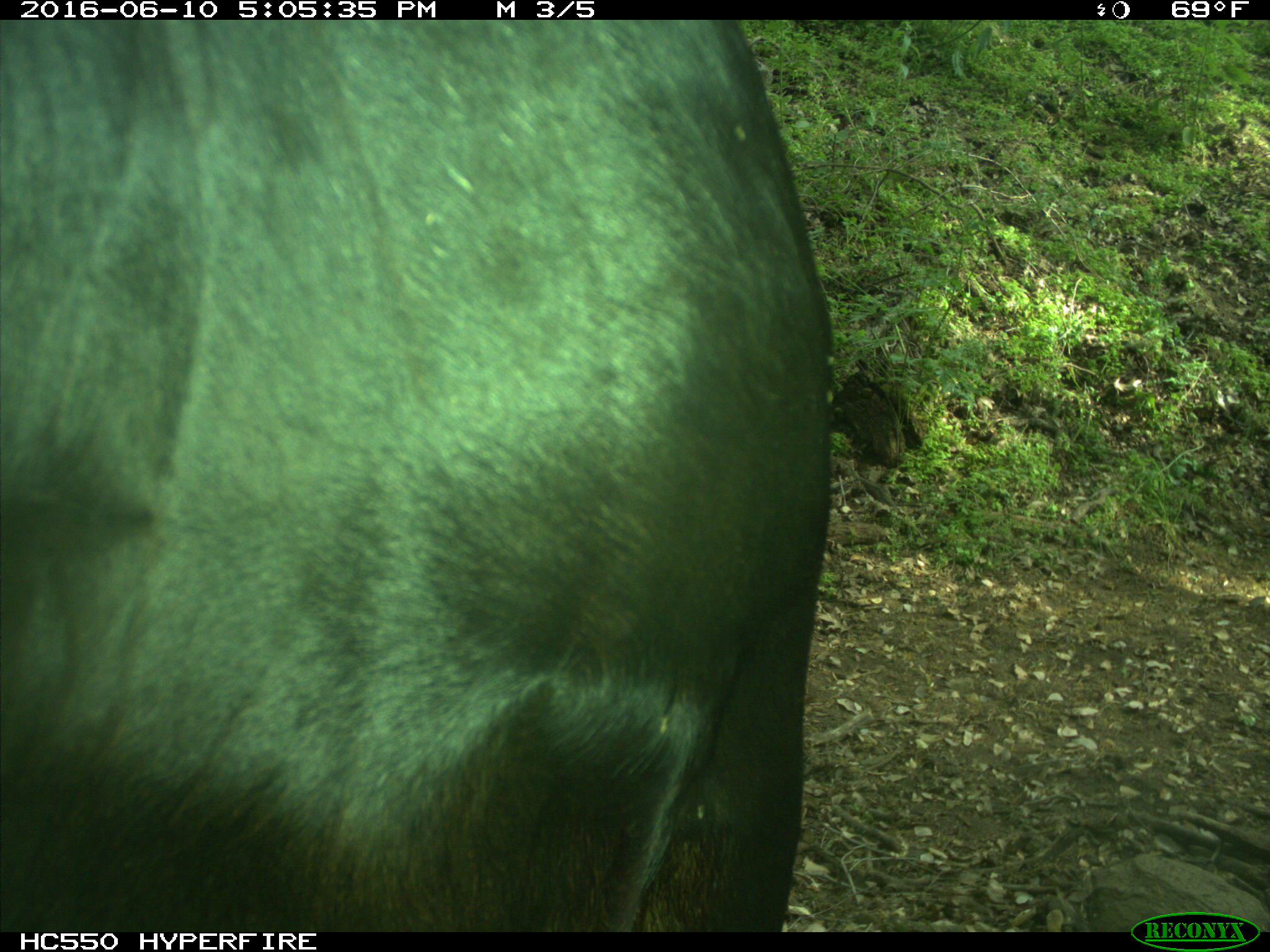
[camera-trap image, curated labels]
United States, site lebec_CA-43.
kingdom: Animalia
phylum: Chordata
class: Mammalia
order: Artiodactyla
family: Bovidae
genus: Bos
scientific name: Bos taurus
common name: domestic cow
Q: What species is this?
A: Bos taurus (domestic cow).